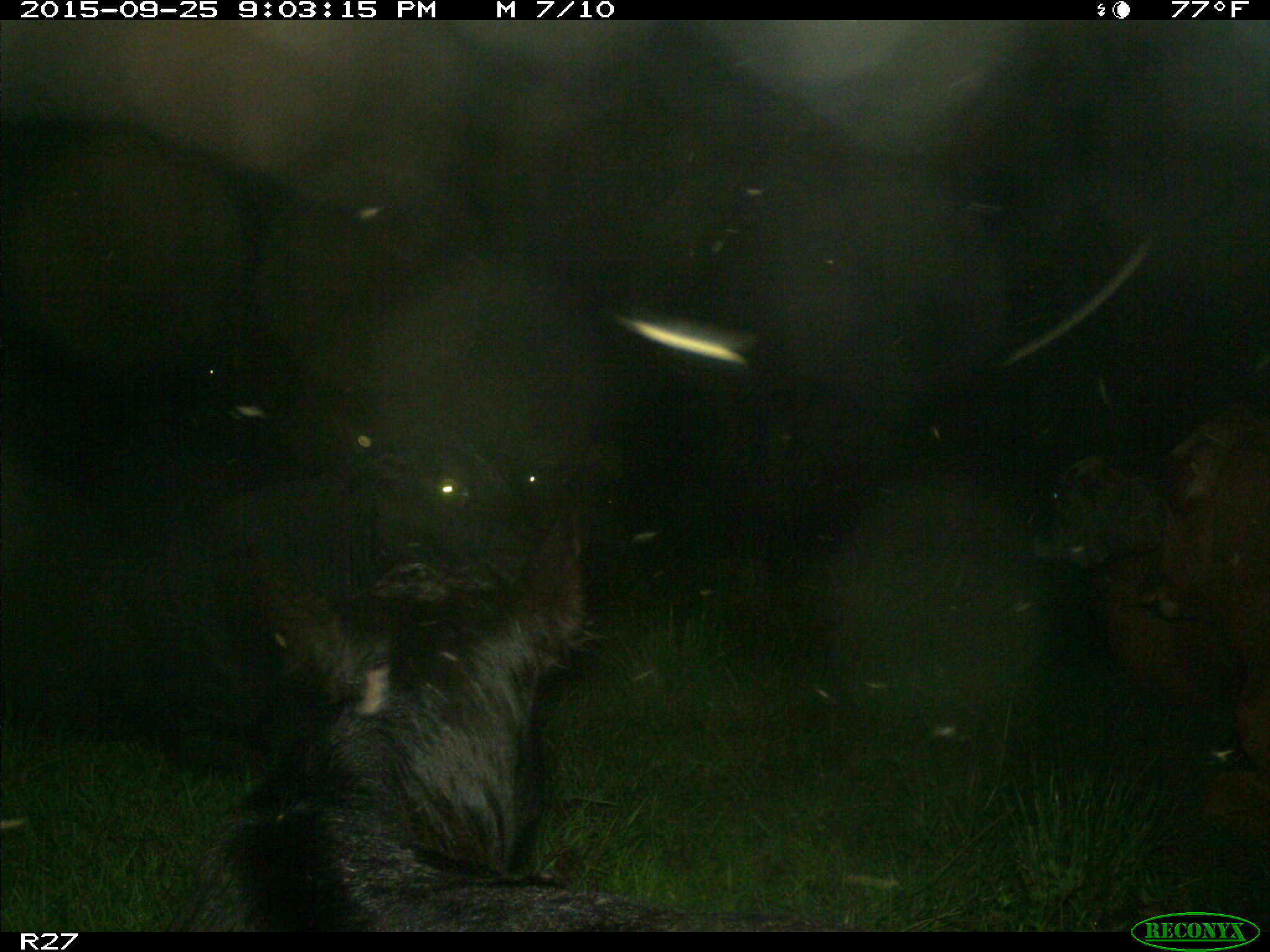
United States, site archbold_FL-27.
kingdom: Animalia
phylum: Chordata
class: Mammalia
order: Artiodactyla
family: Bovidae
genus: Bos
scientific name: Bos taurus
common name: domestic cow